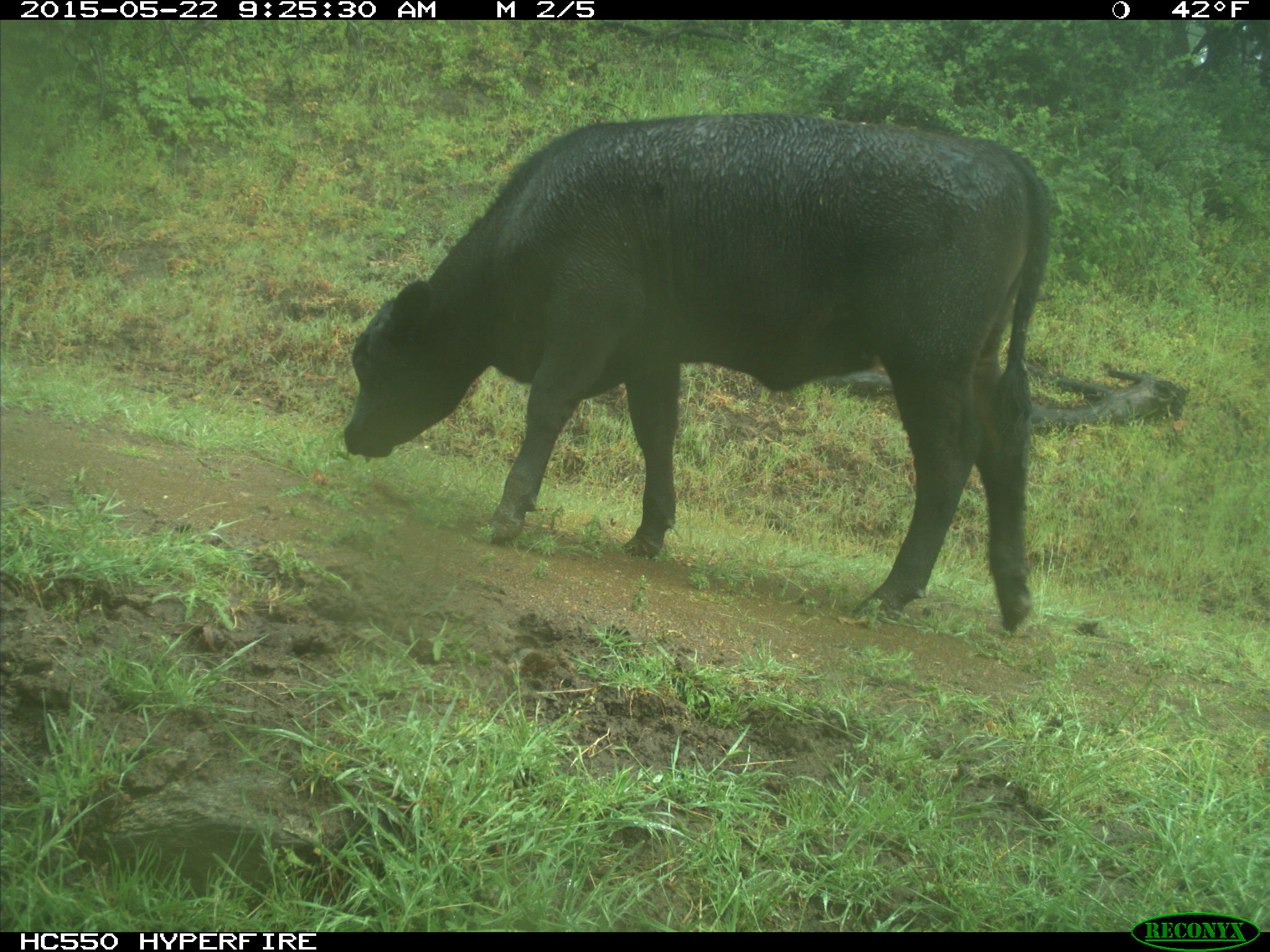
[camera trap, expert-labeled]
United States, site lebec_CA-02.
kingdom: Animalia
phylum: Chordata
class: Mammalia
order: Artiodactyla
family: Bovidae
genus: Bos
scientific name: Bos taurus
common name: domestic cow